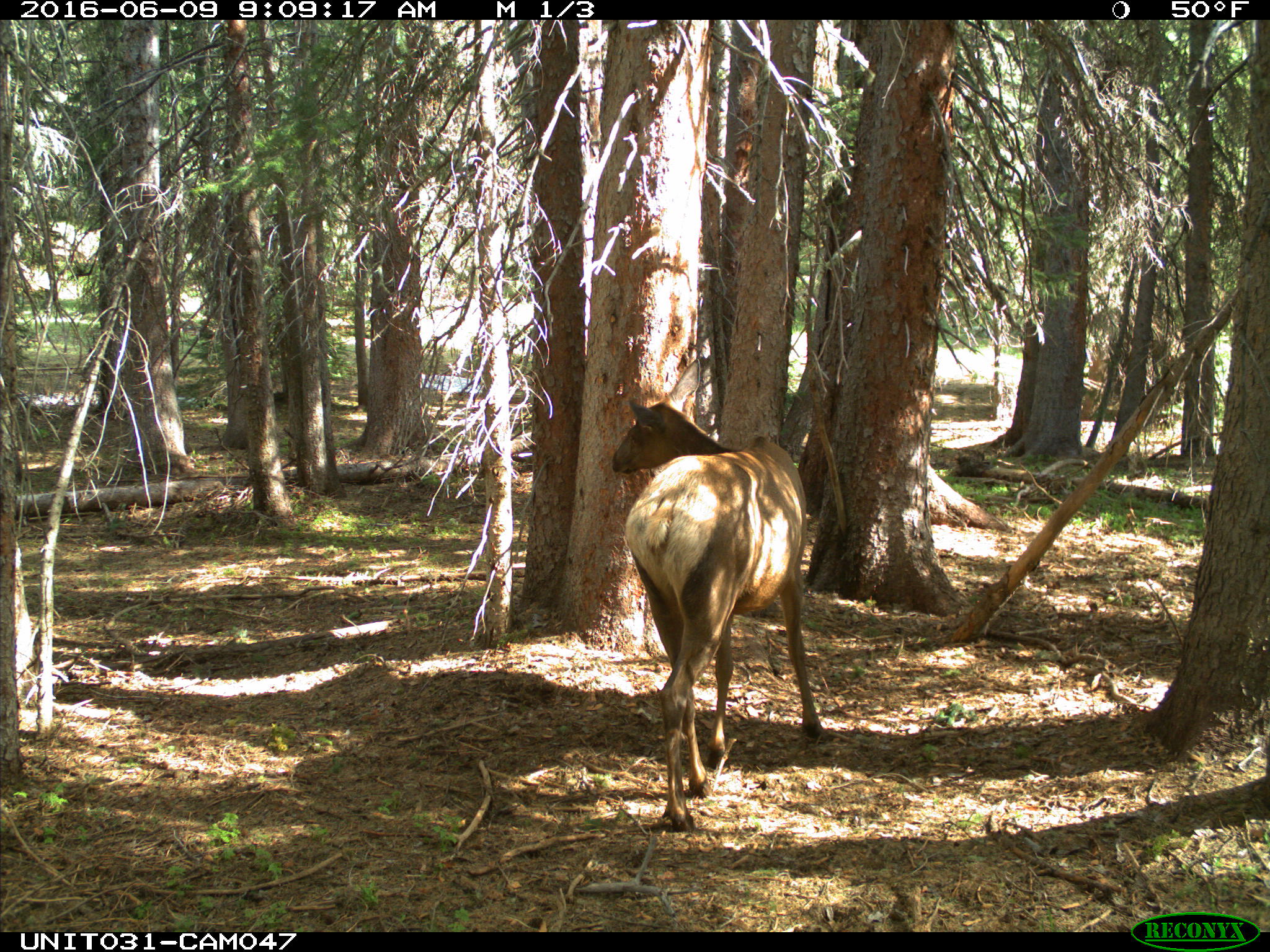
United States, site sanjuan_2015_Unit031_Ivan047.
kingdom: Animalia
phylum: Chordata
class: Mammalia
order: Artiodactyla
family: Cervidae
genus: Cervus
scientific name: Cervus elaphus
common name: red deer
Cervus elaphus (red deer).